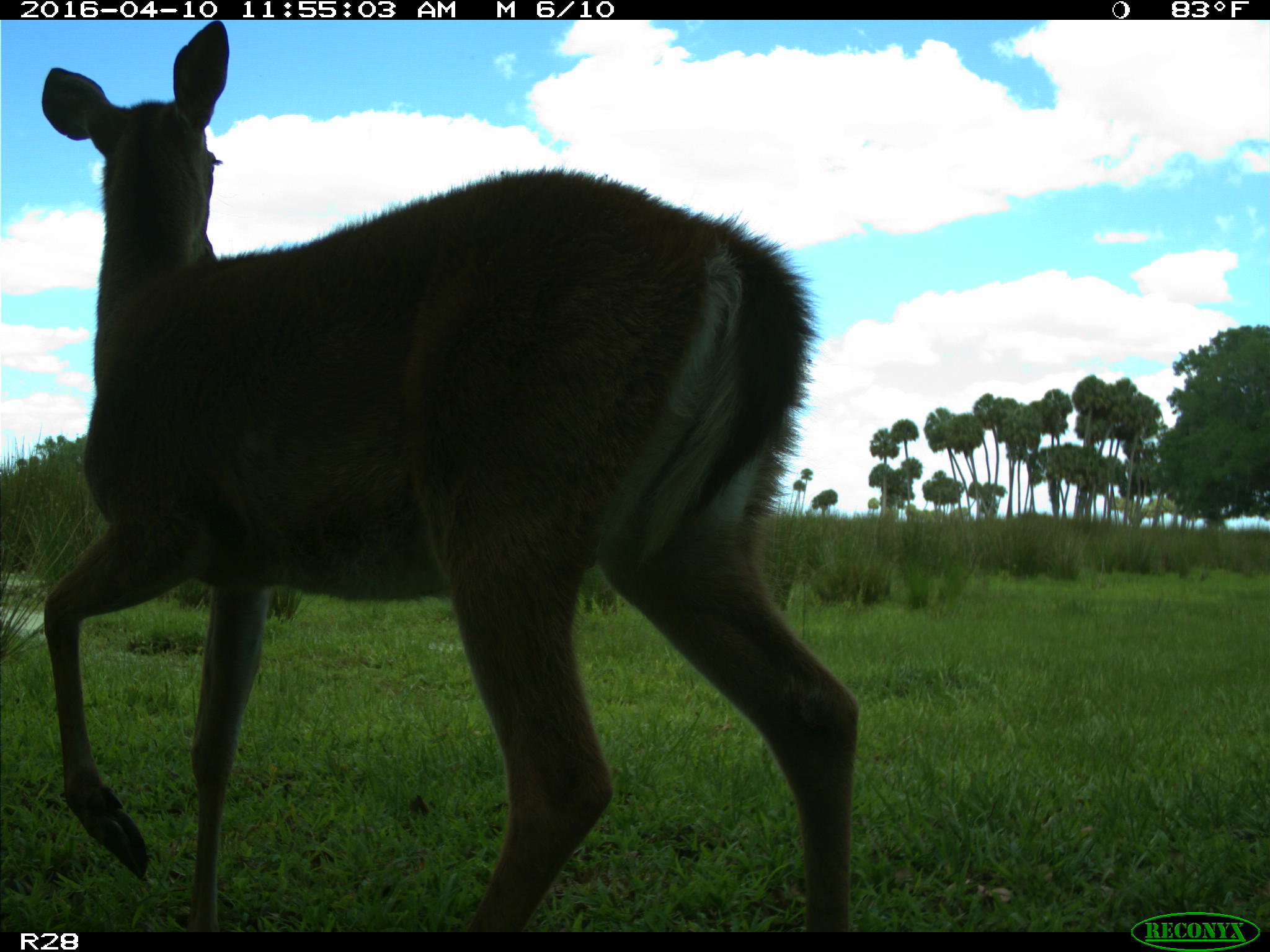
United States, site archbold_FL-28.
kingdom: Animalia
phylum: Chordata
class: Mammalia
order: Artiodactyla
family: Cervidae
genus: Odocoileus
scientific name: Odocoileus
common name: deer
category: unidentified deer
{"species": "unidentified deer (deer) (Odocoileus)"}